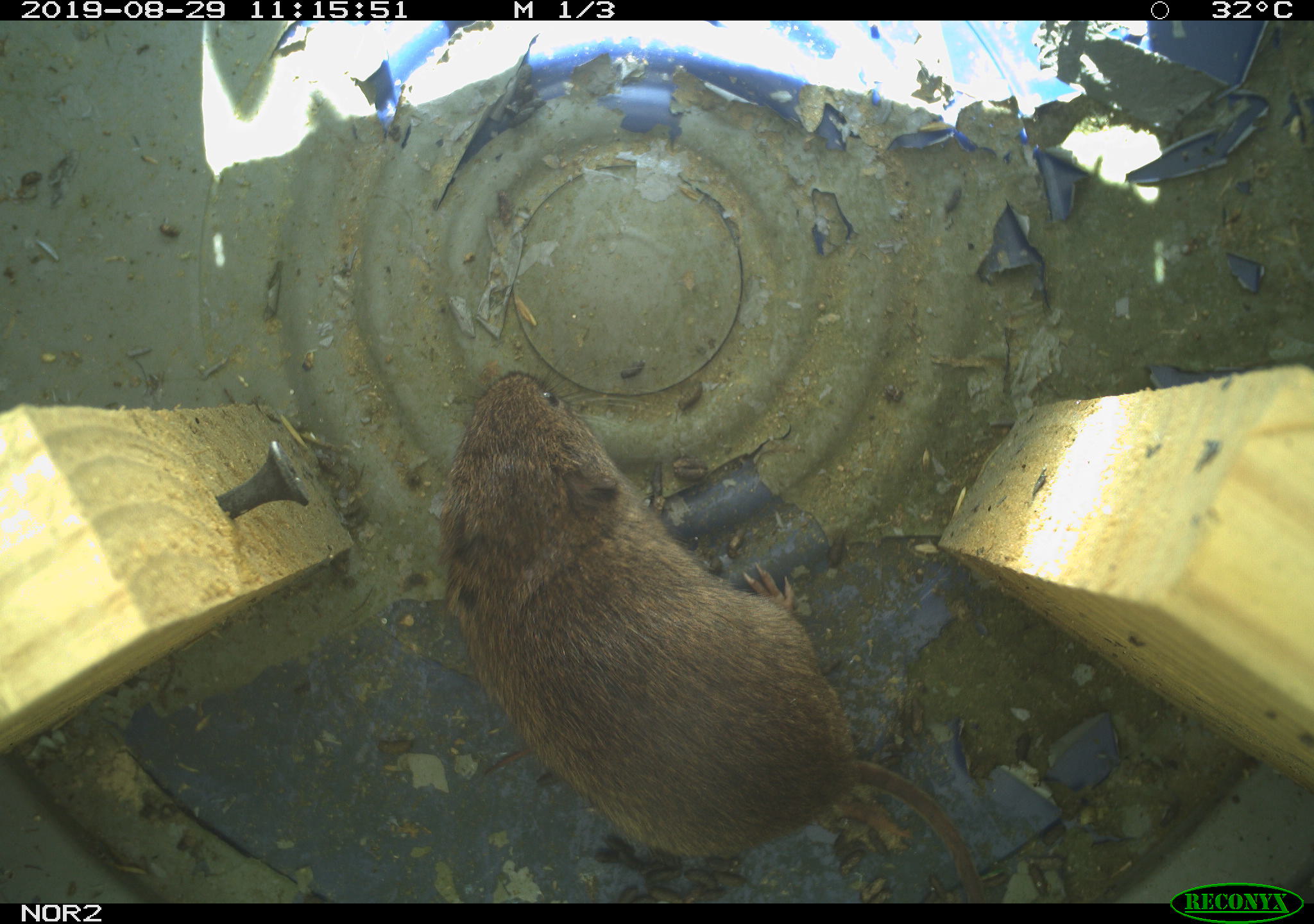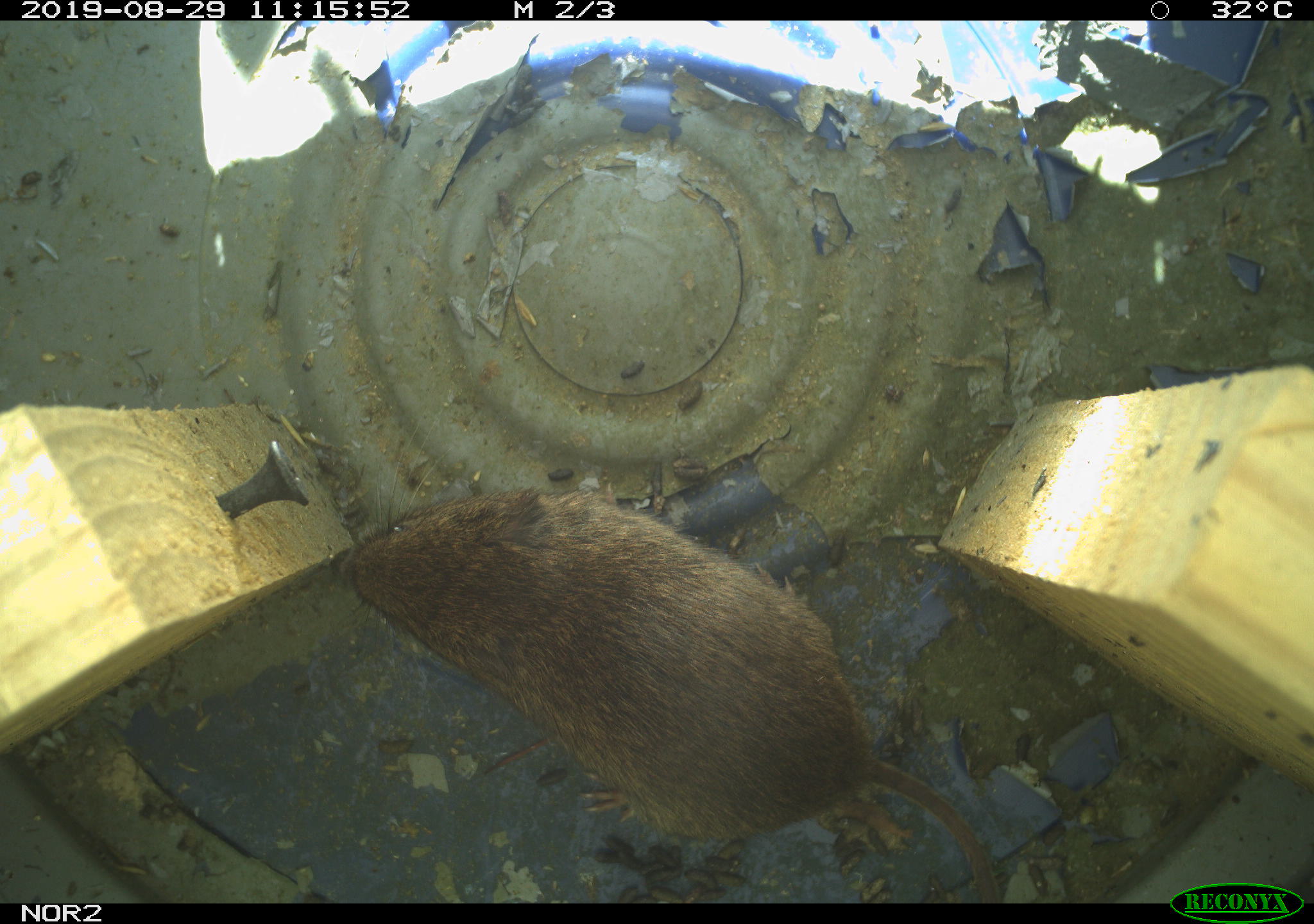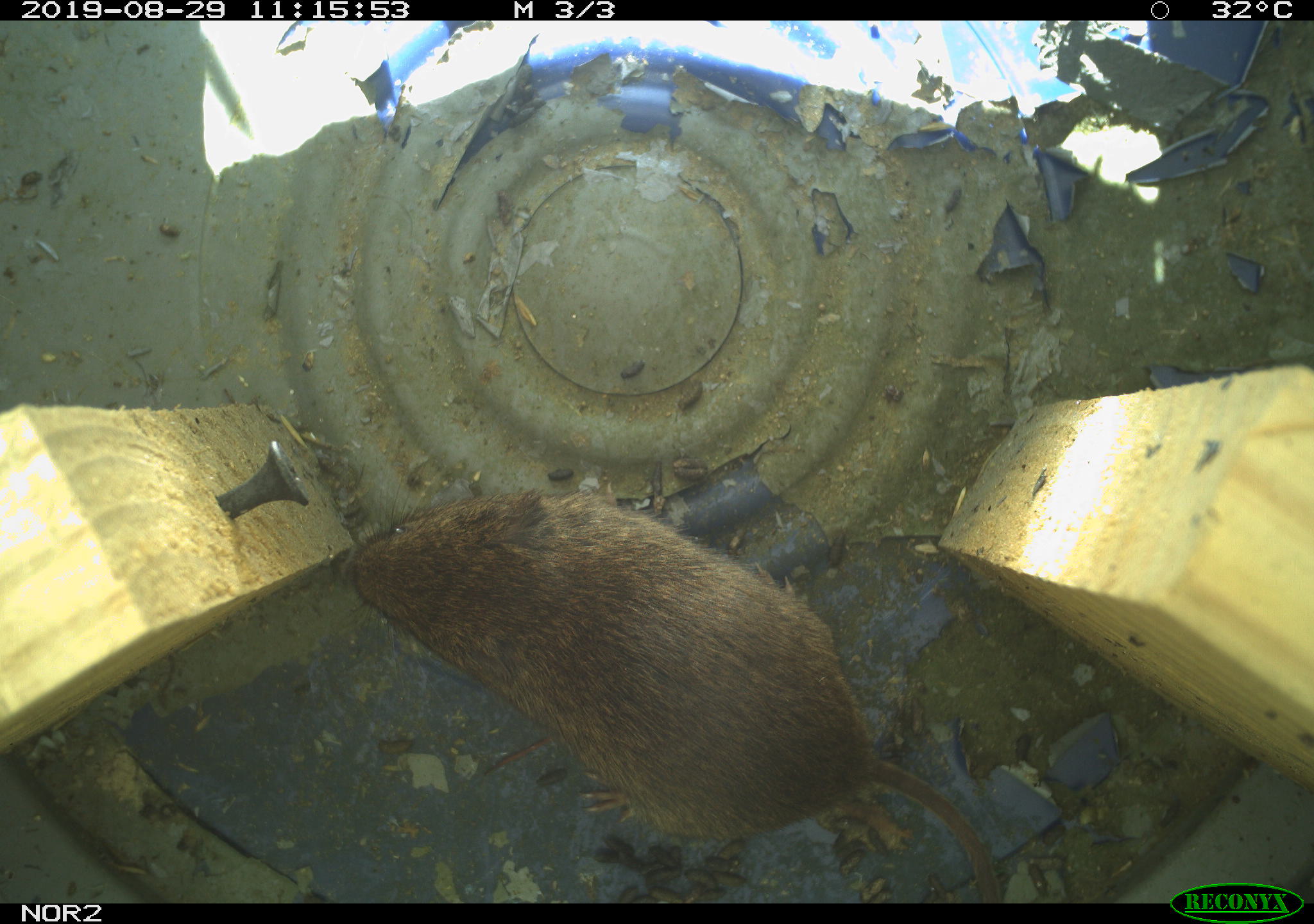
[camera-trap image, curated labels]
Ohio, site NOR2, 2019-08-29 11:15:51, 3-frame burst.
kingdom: Animalia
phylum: Chordata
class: Mammalia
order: Rodentia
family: Cricetidae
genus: Microtus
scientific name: Microtus pennsylvanicus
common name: meadow vole